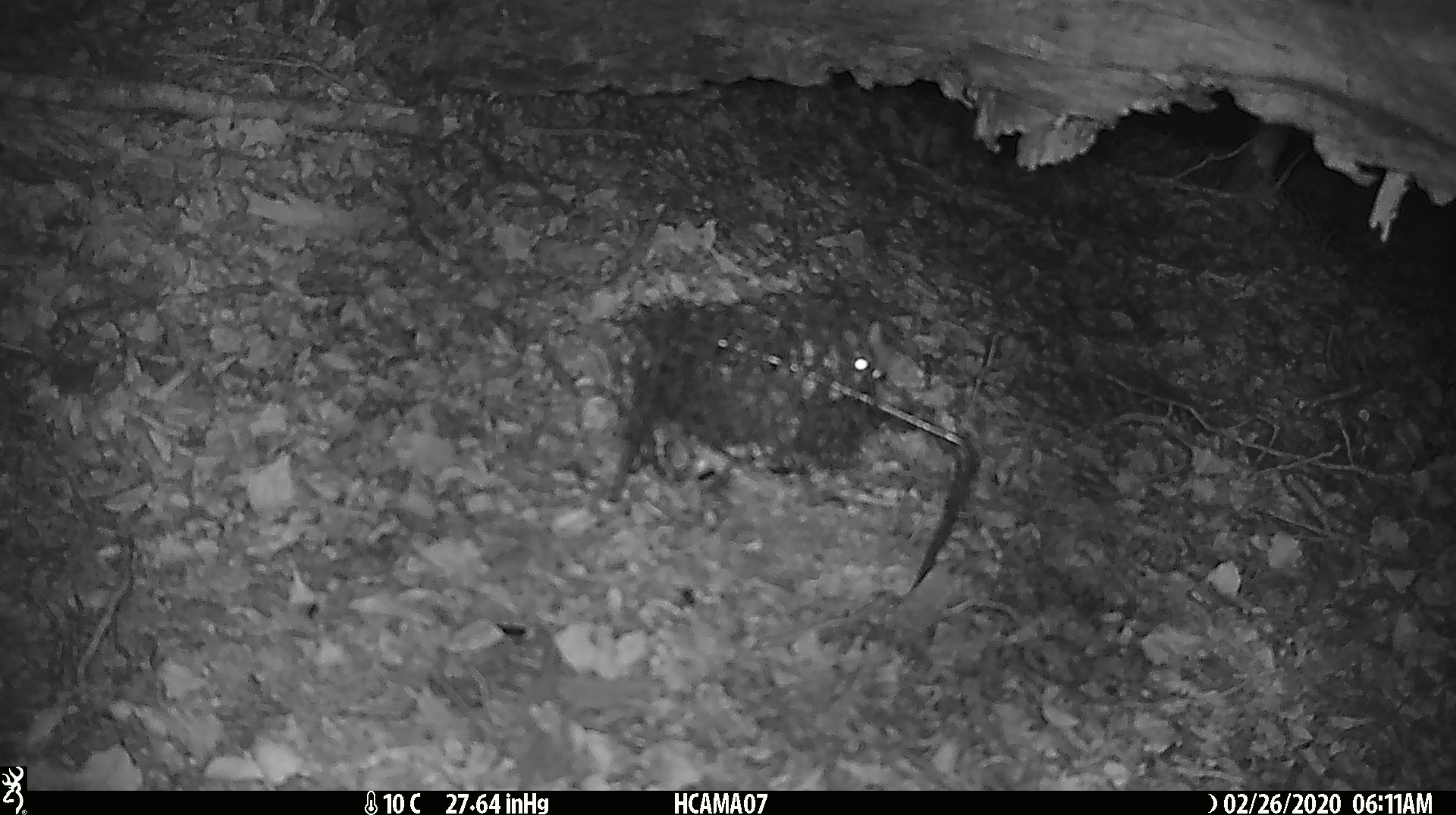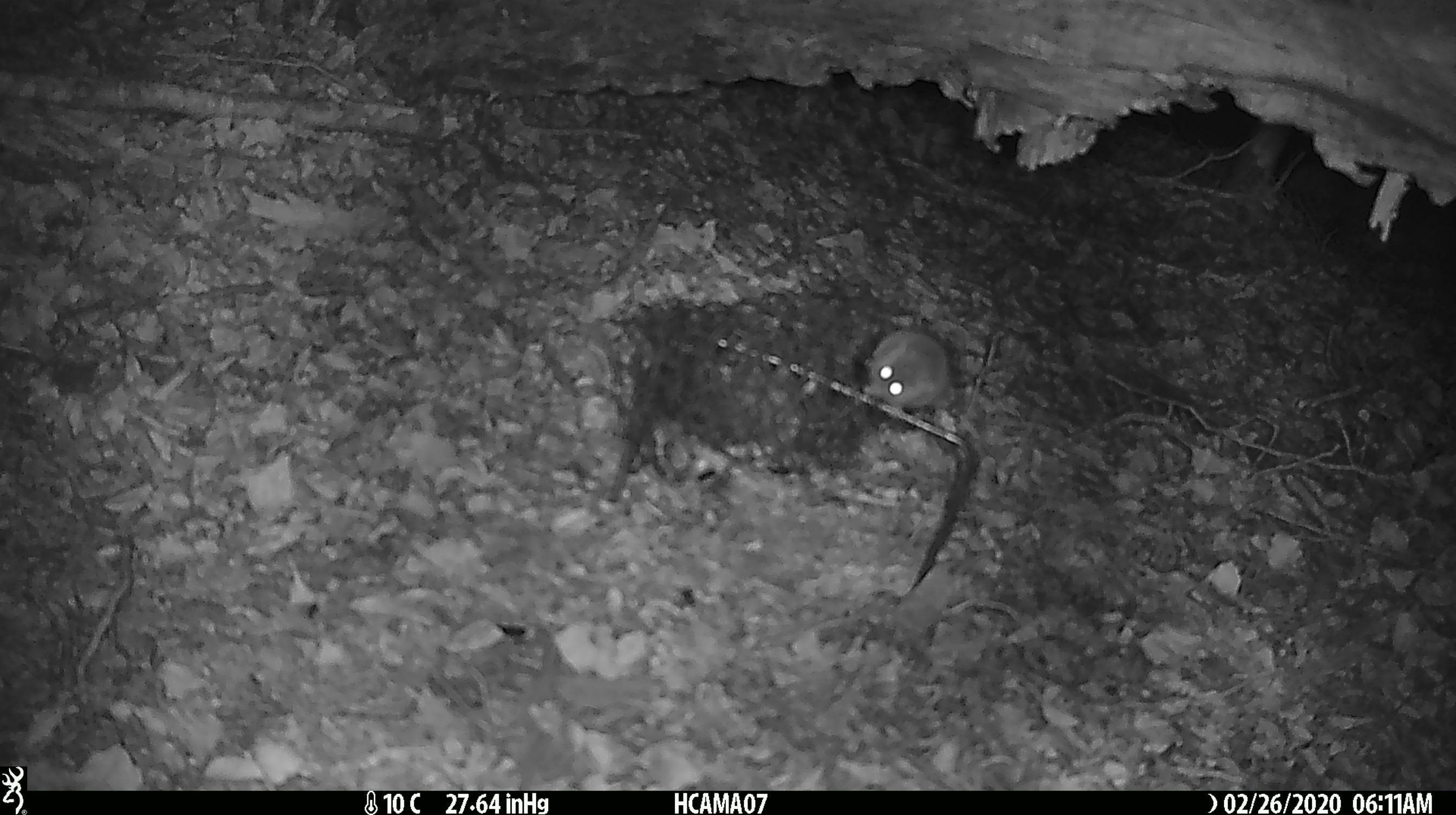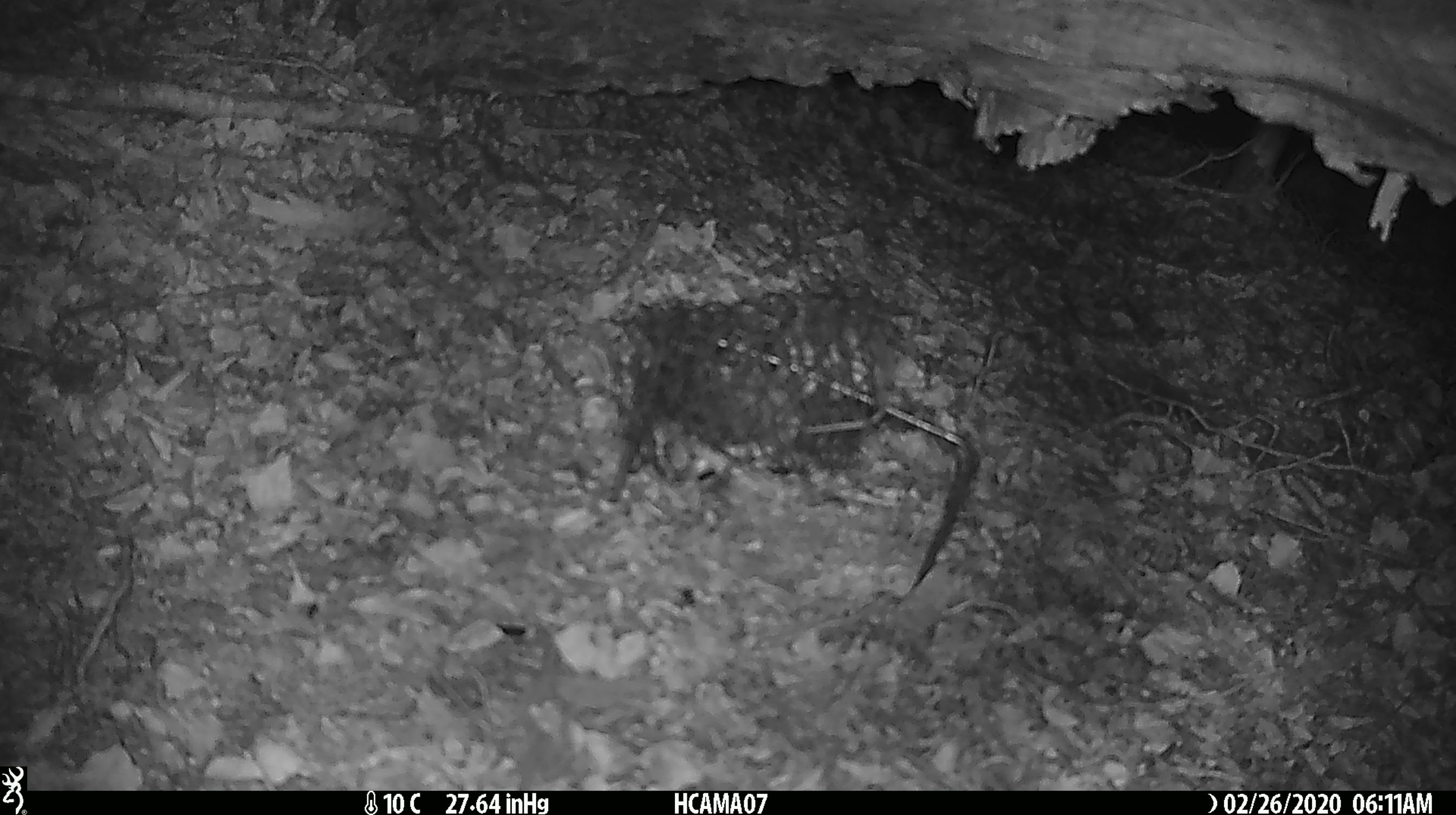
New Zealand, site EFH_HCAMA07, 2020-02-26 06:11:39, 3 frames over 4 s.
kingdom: Animalia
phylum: Chordata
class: Mammalia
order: Rodentia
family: Muridae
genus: Mus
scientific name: Mus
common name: mouse